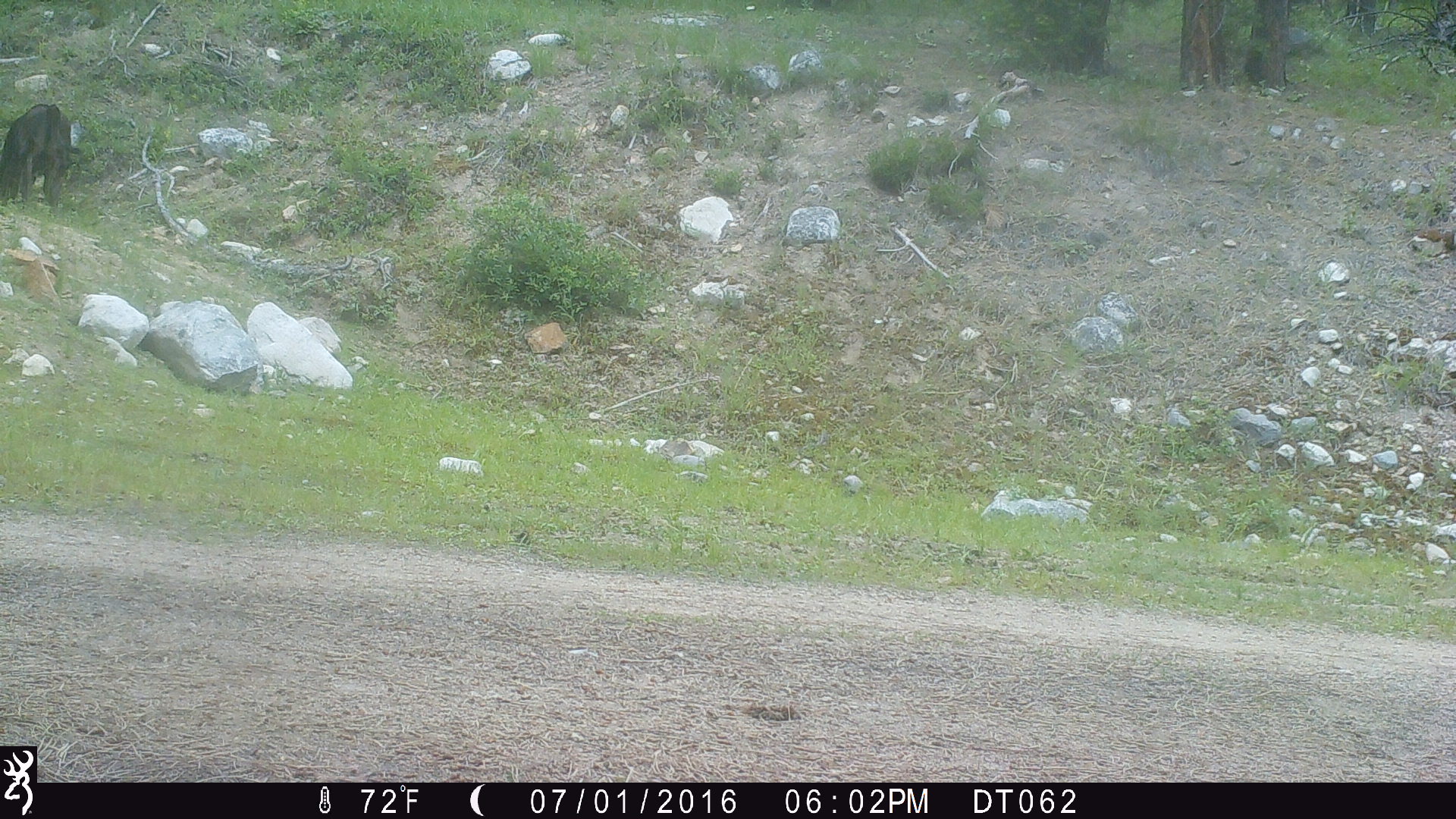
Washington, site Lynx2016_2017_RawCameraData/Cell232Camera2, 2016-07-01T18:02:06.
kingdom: Animalia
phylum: Chordata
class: Mammalia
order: Artiodactyla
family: Bovidae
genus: Bos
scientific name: Bos taurus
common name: domestic cattle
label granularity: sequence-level